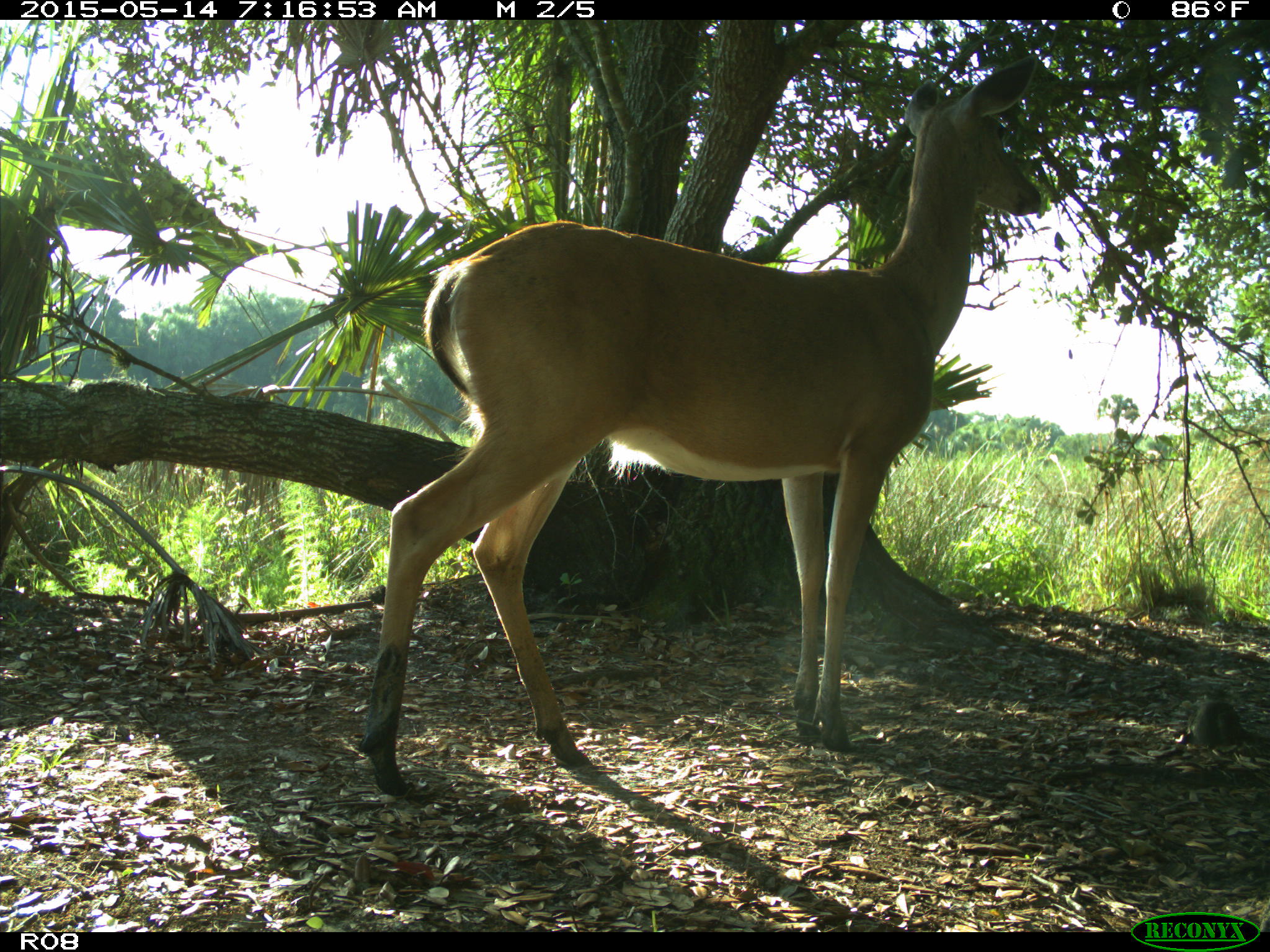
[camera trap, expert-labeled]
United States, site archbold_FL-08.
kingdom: Animalia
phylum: Chordata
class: Mammalia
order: Artiodactyla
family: Cervidae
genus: Odocoileus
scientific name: Odocoileus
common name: deer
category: unidentified deer